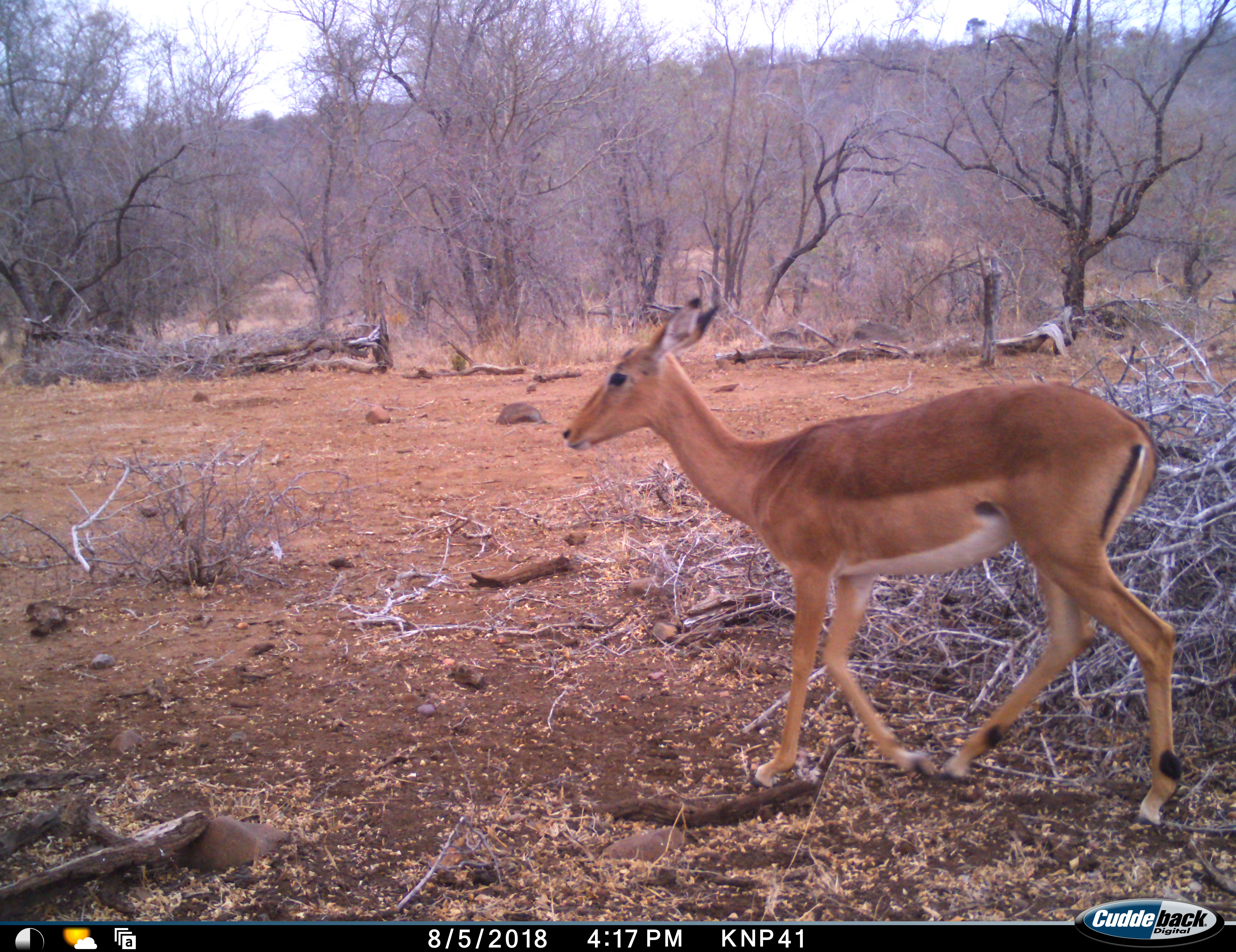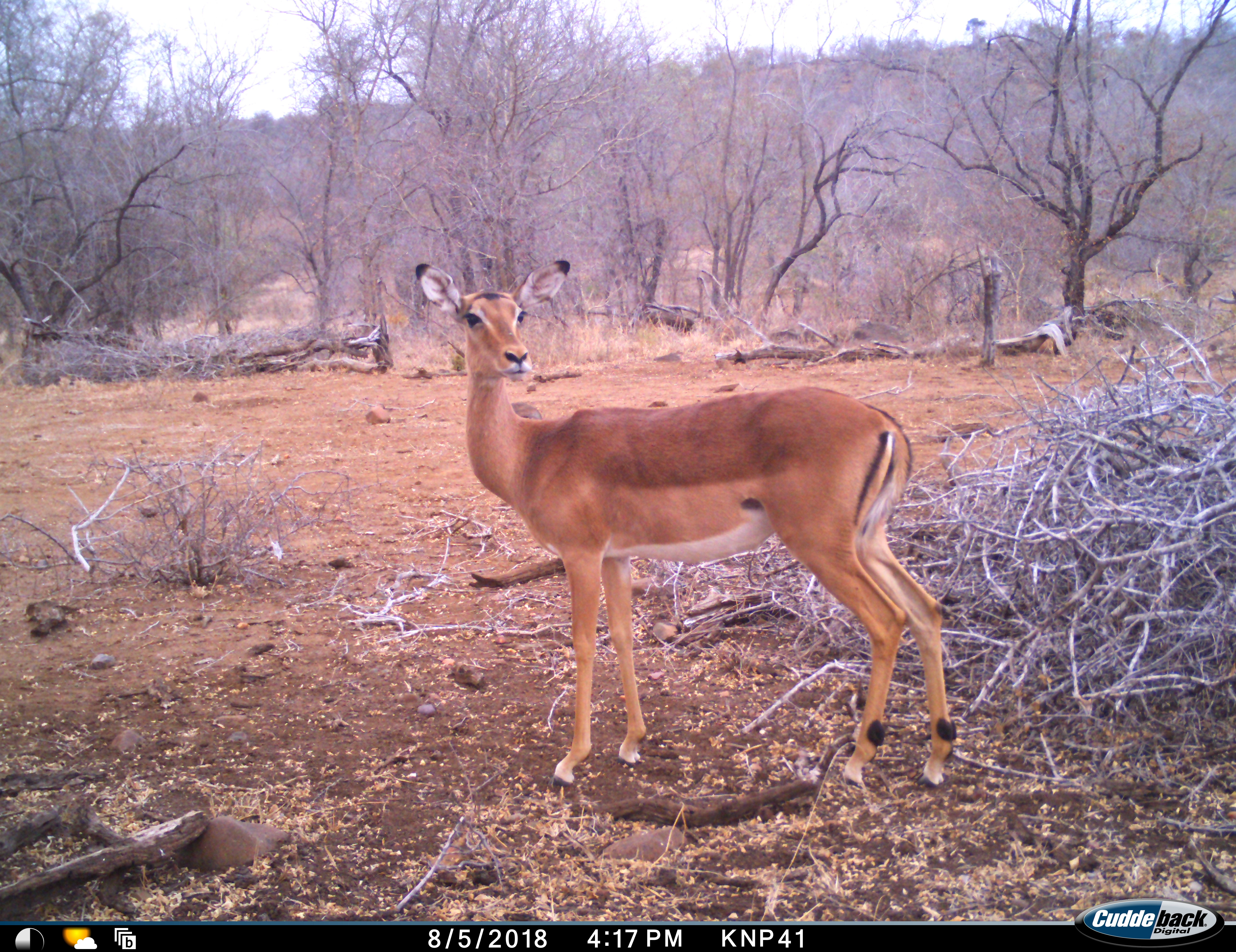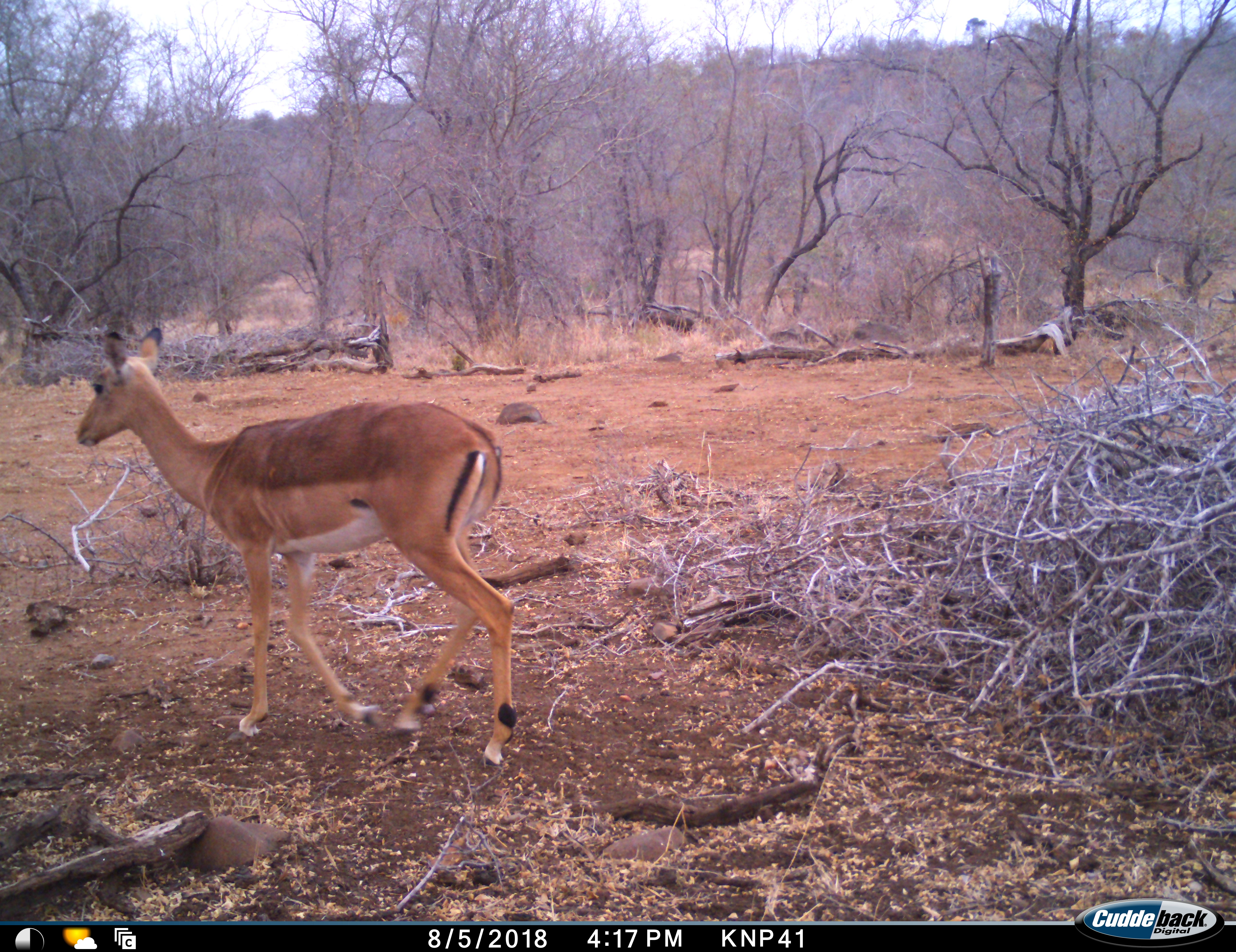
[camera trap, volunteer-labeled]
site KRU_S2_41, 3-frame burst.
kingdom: Animalia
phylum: Chordata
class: Mammalia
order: Artiodactyla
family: Bovidae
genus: Aepyceros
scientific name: Aepyceros melampus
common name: impala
Impala (Aepyceros melampus), count 1. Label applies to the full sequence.